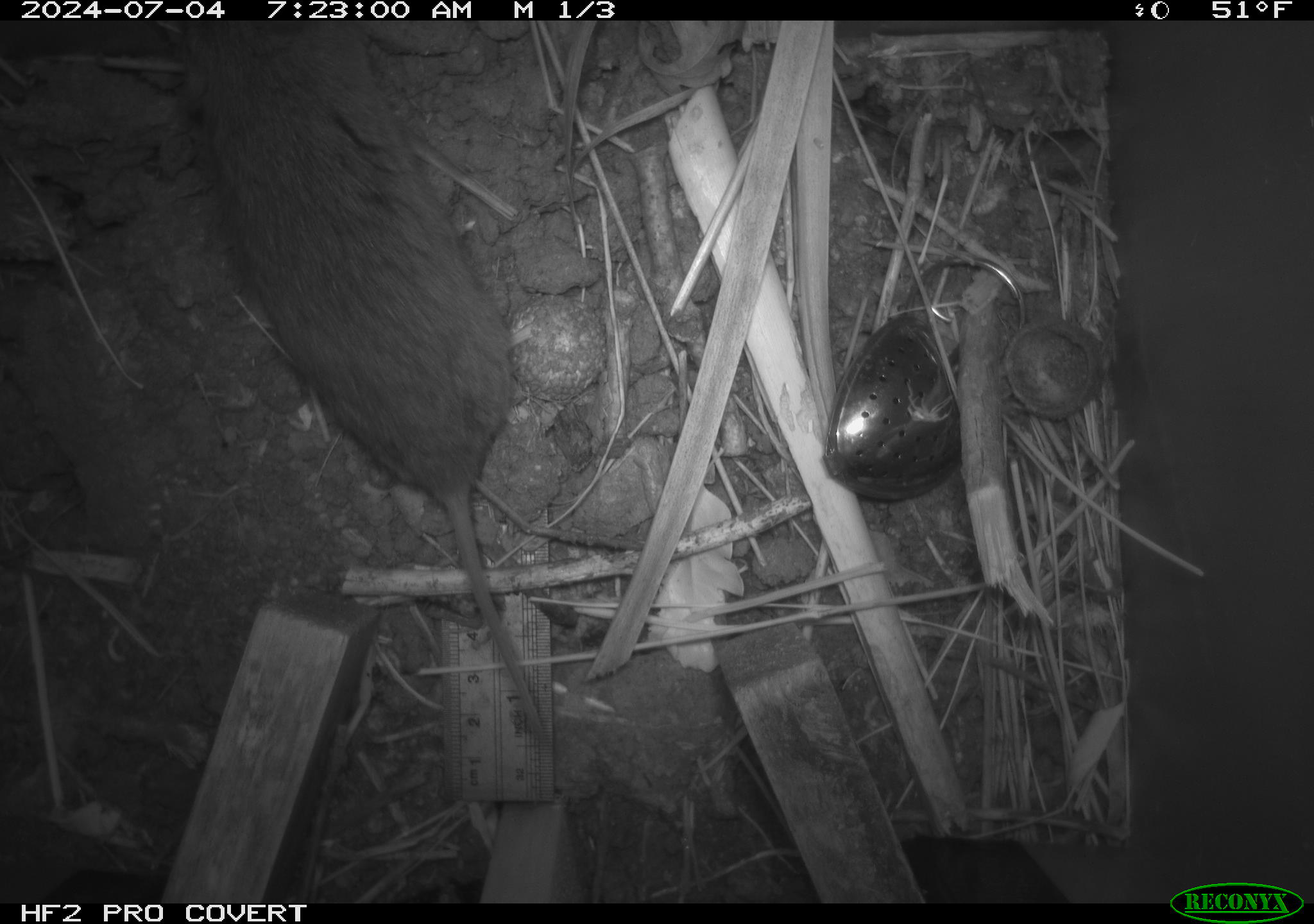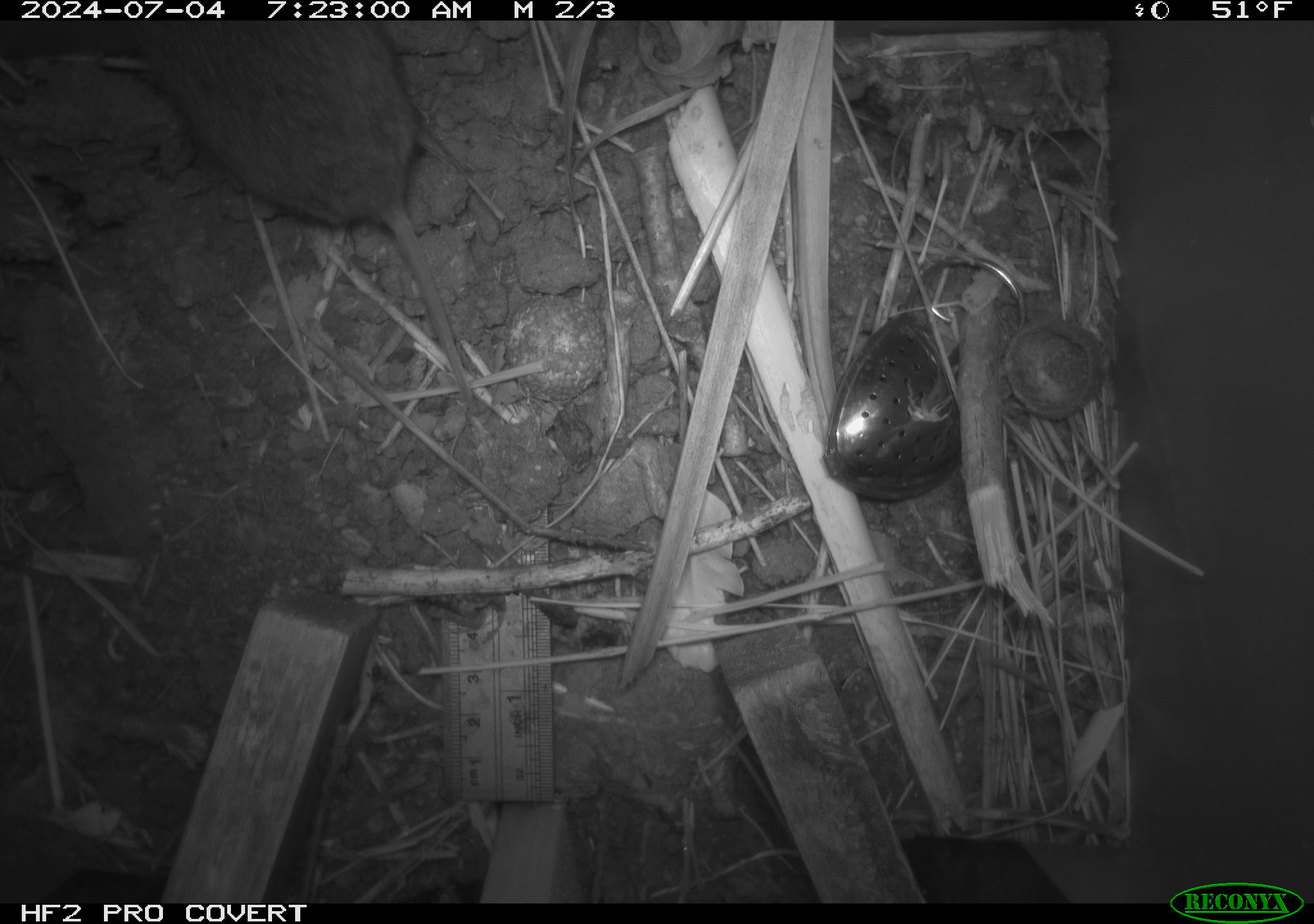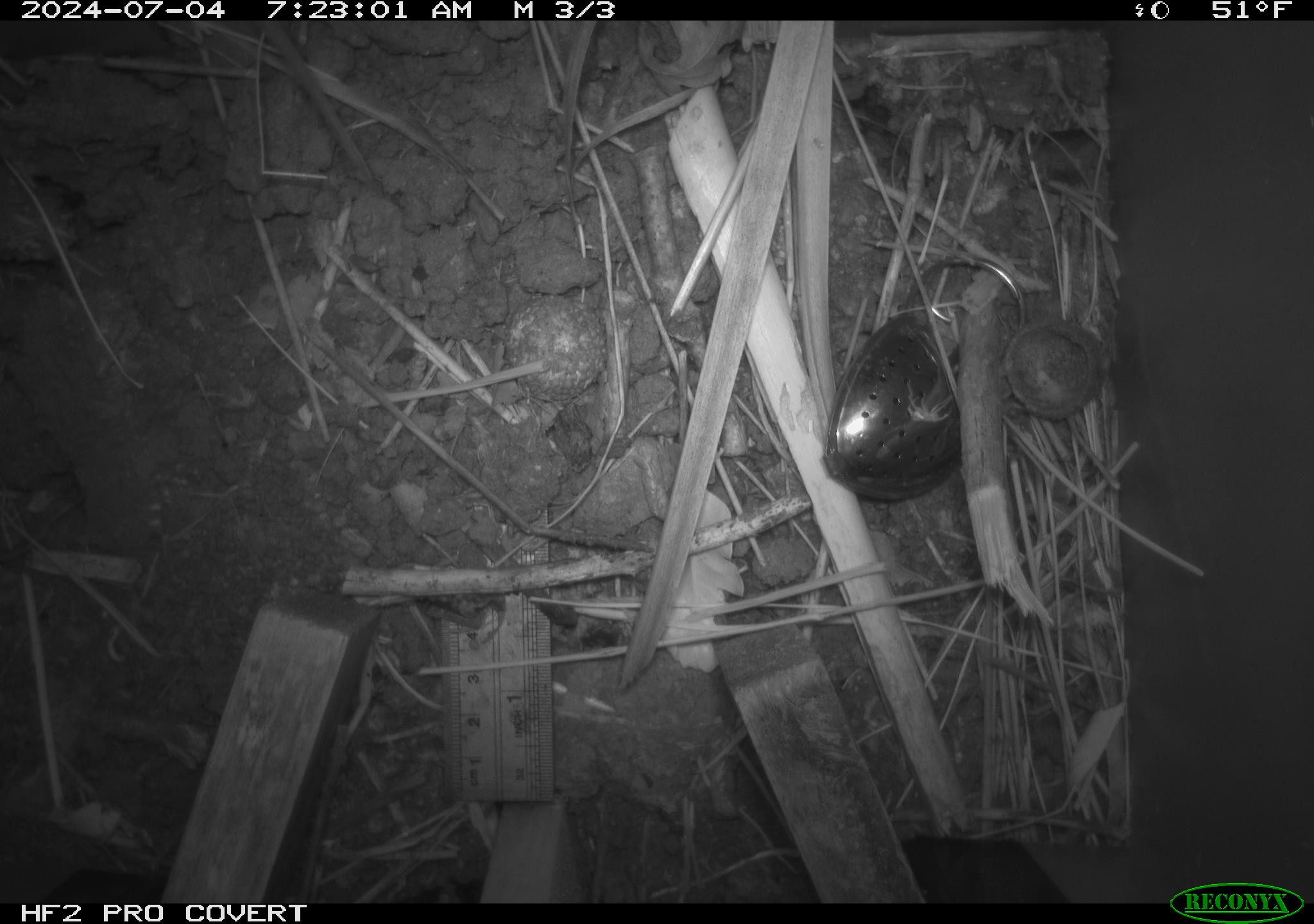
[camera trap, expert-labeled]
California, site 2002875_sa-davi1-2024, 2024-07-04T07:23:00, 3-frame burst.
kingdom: Animalia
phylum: Chordata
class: Mammalia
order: Rodentia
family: Cricetidae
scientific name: Arvicolinae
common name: voles, lemmings, and muskrats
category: arvicolinae subfamily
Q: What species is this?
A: Arvicolinae subfamily (voles, lemmings, and muskrats) (Arvicolinae).